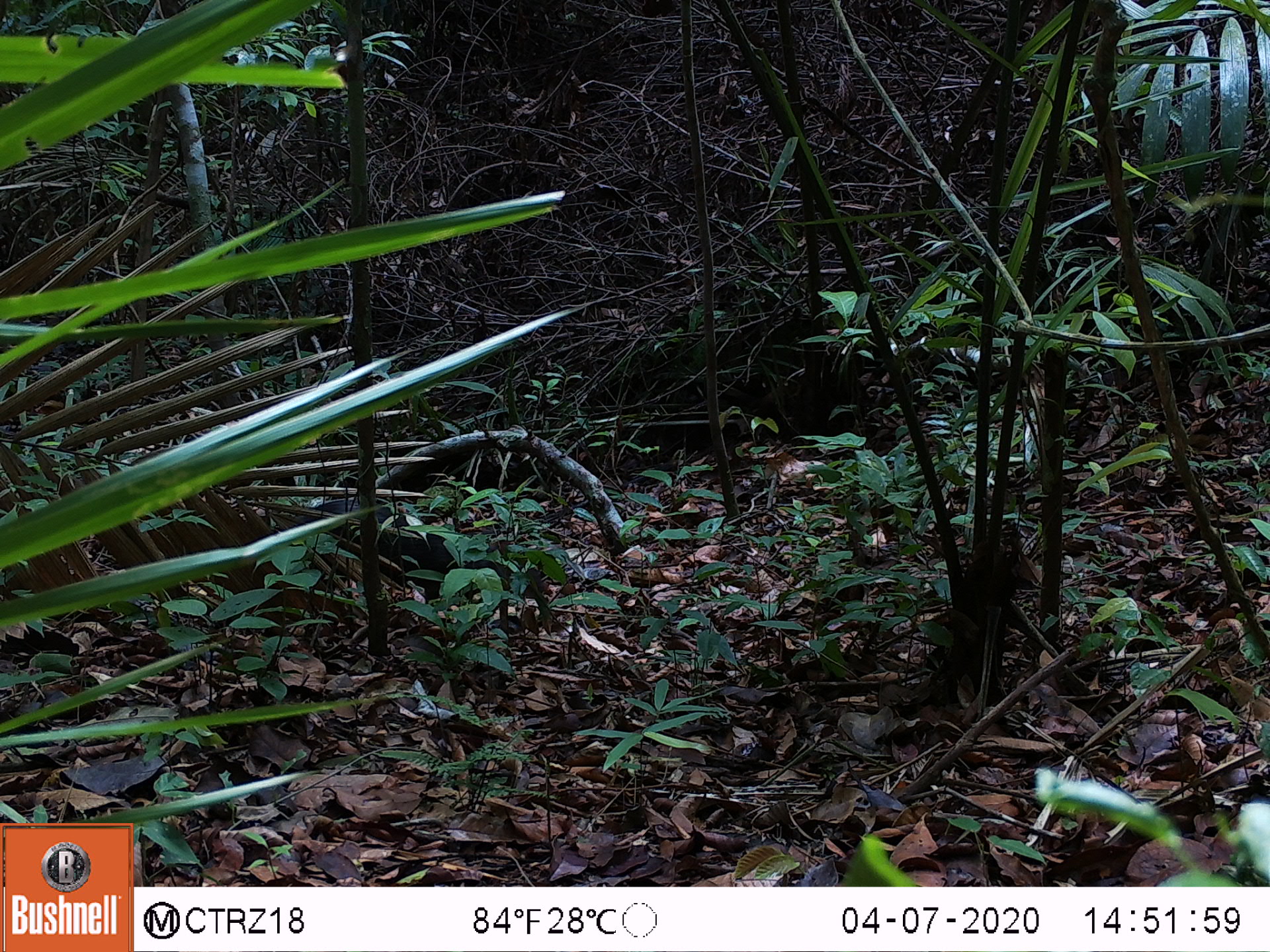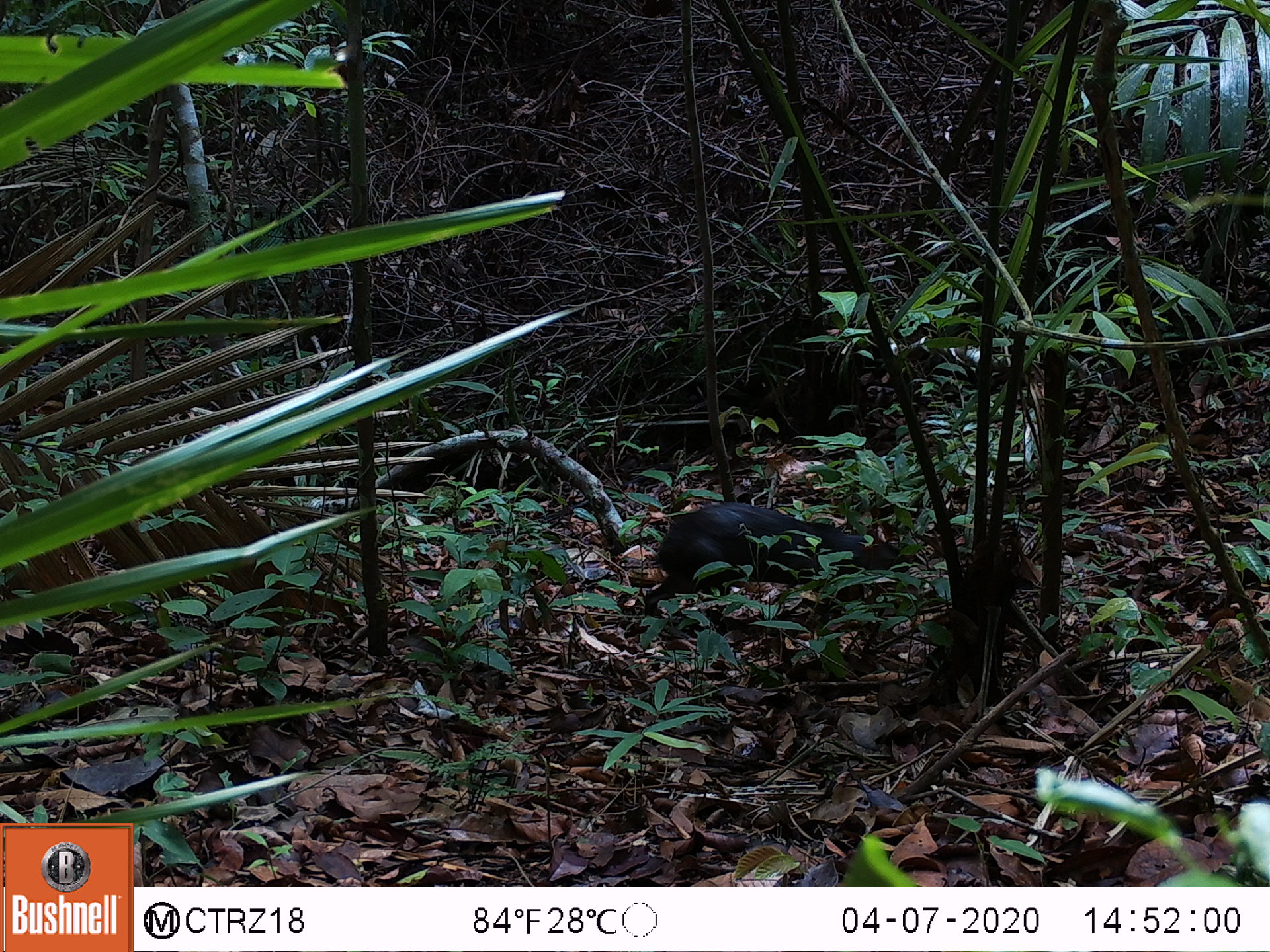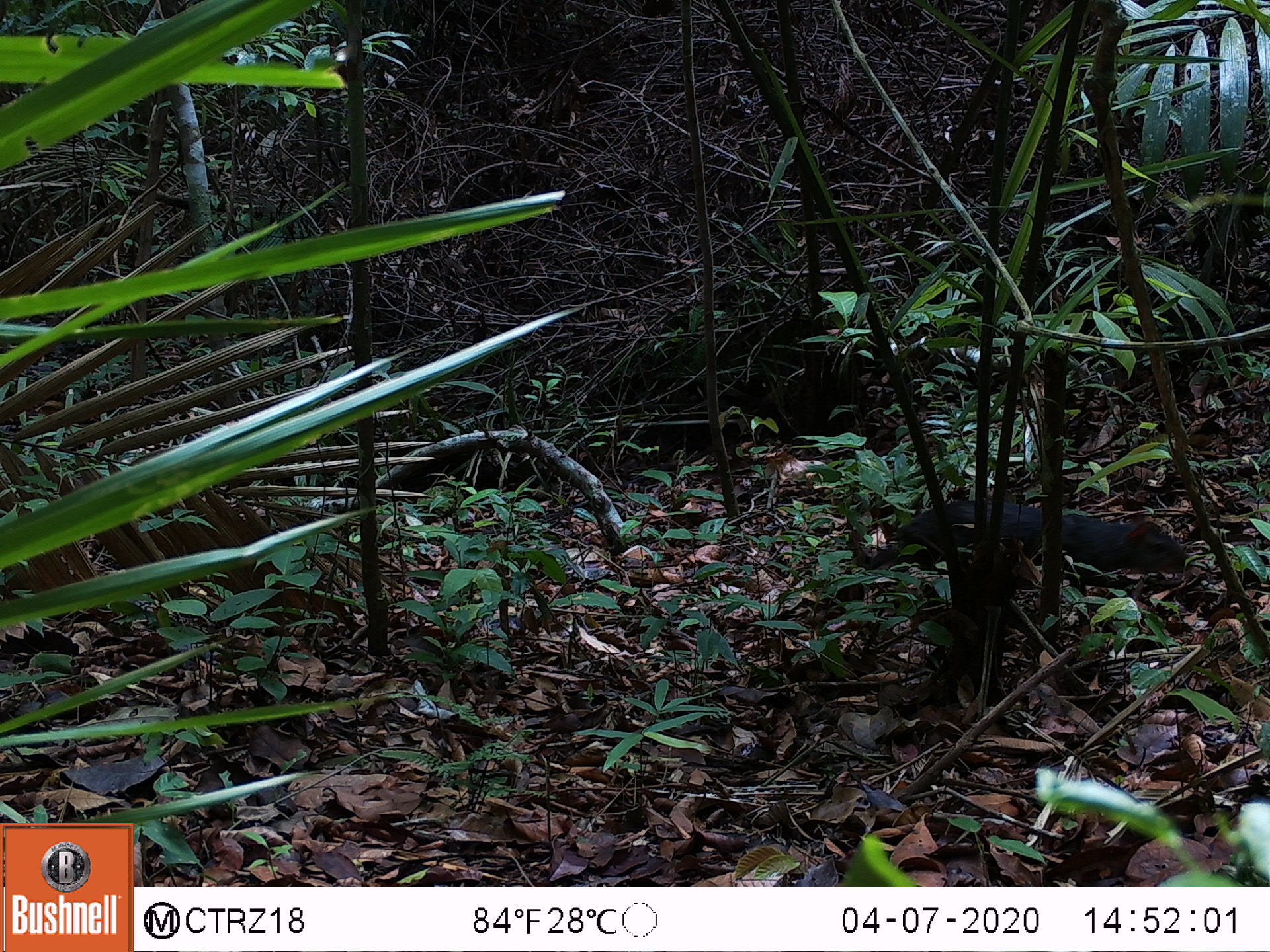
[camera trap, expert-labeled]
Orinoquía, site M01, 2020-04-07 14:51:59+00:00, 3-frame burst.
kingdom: Animalia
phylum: Chordata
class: Mammalia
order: Rodentia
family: Dasyproctidae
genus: Dasyprocta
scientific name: Dasyprocta fuliginosa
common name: black agouti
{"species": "black agouti (Dasyprocta fuliginosa)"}